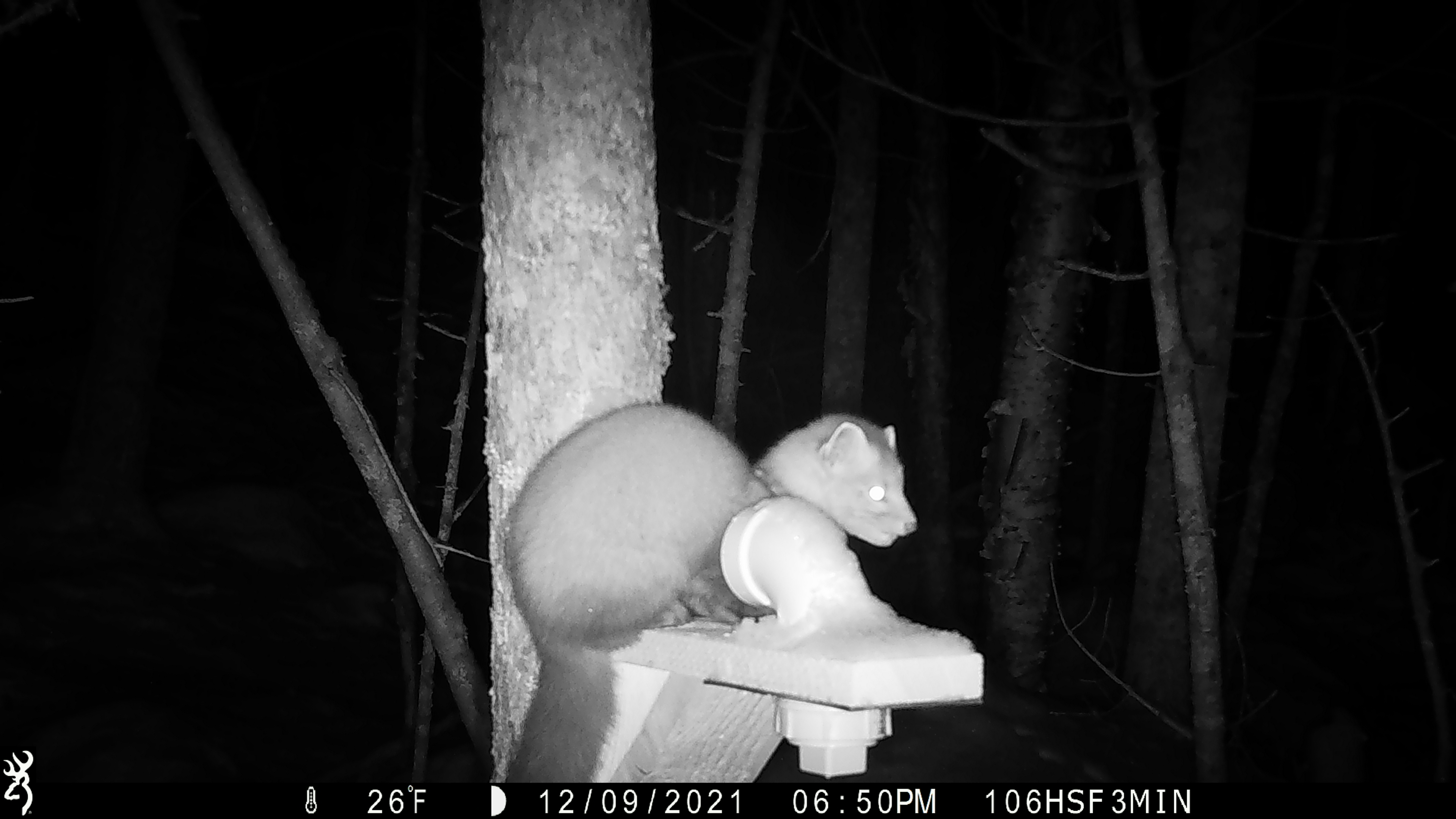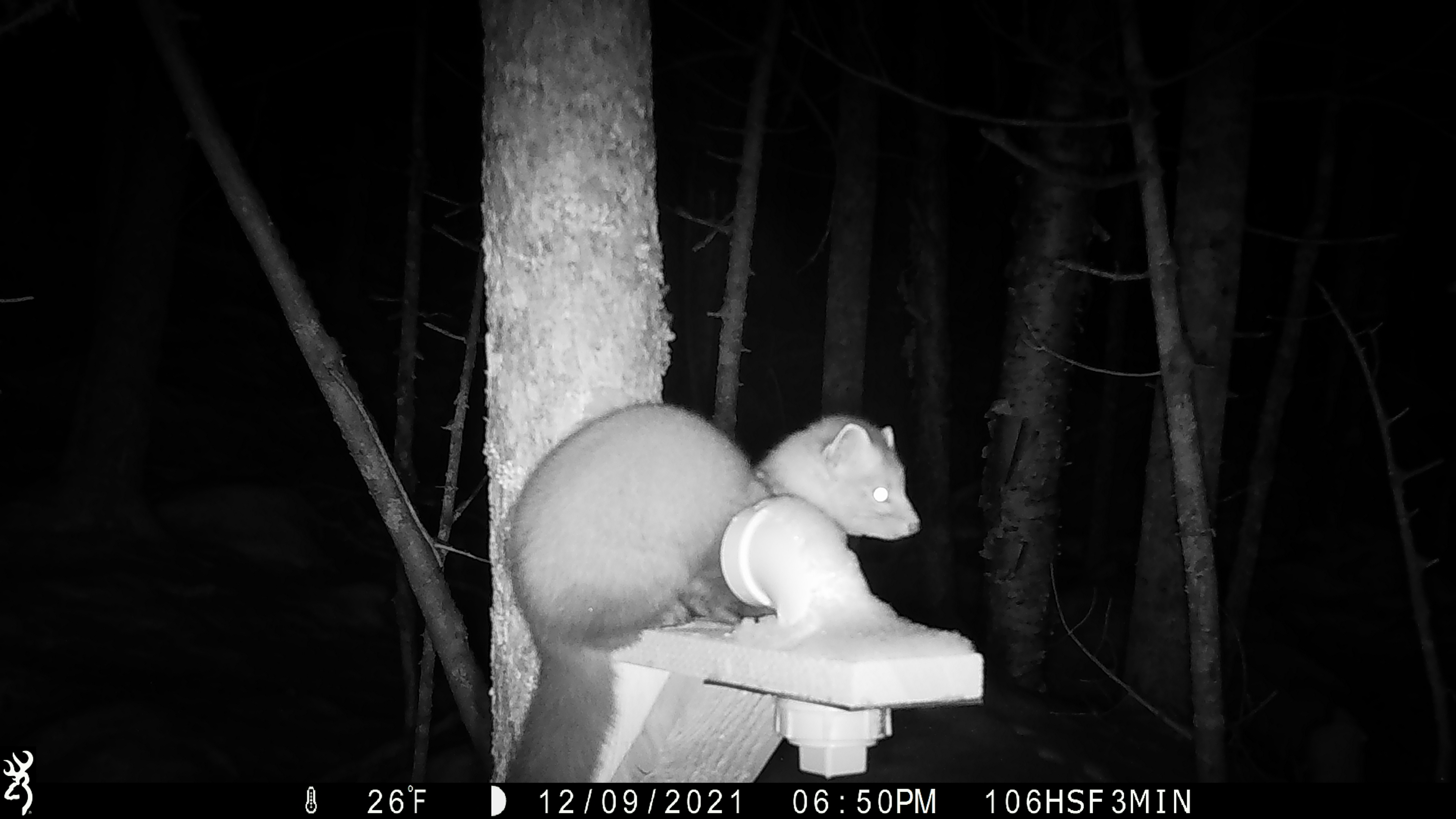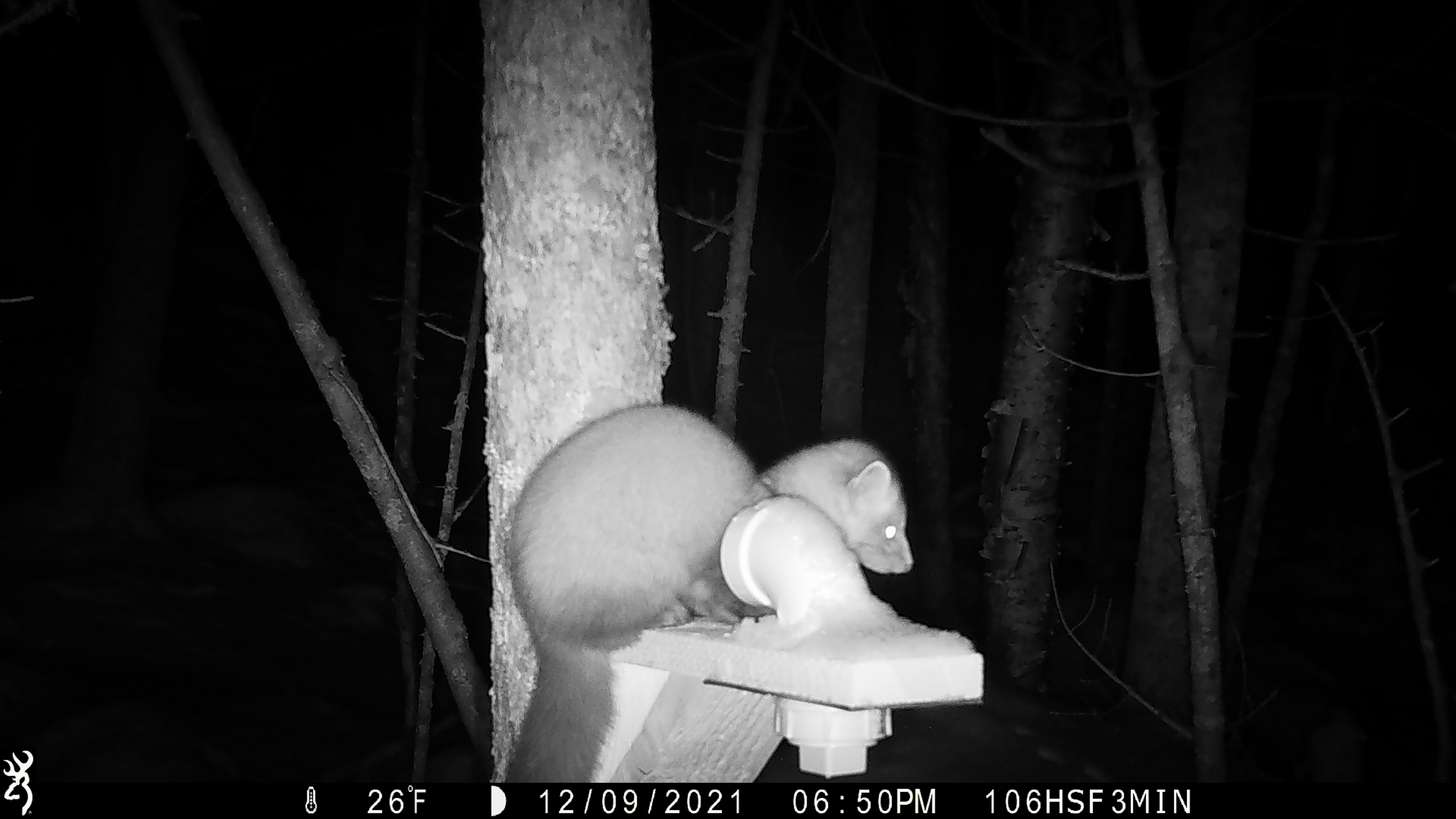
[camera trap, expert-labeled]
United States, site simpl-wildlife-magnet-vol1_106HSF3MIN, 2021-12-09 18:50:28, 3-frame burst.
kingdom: Animalia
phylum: Chordata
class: Mammalia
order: Carnivora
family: Mustelidae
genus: Martes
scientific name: Martes americana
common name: american marten